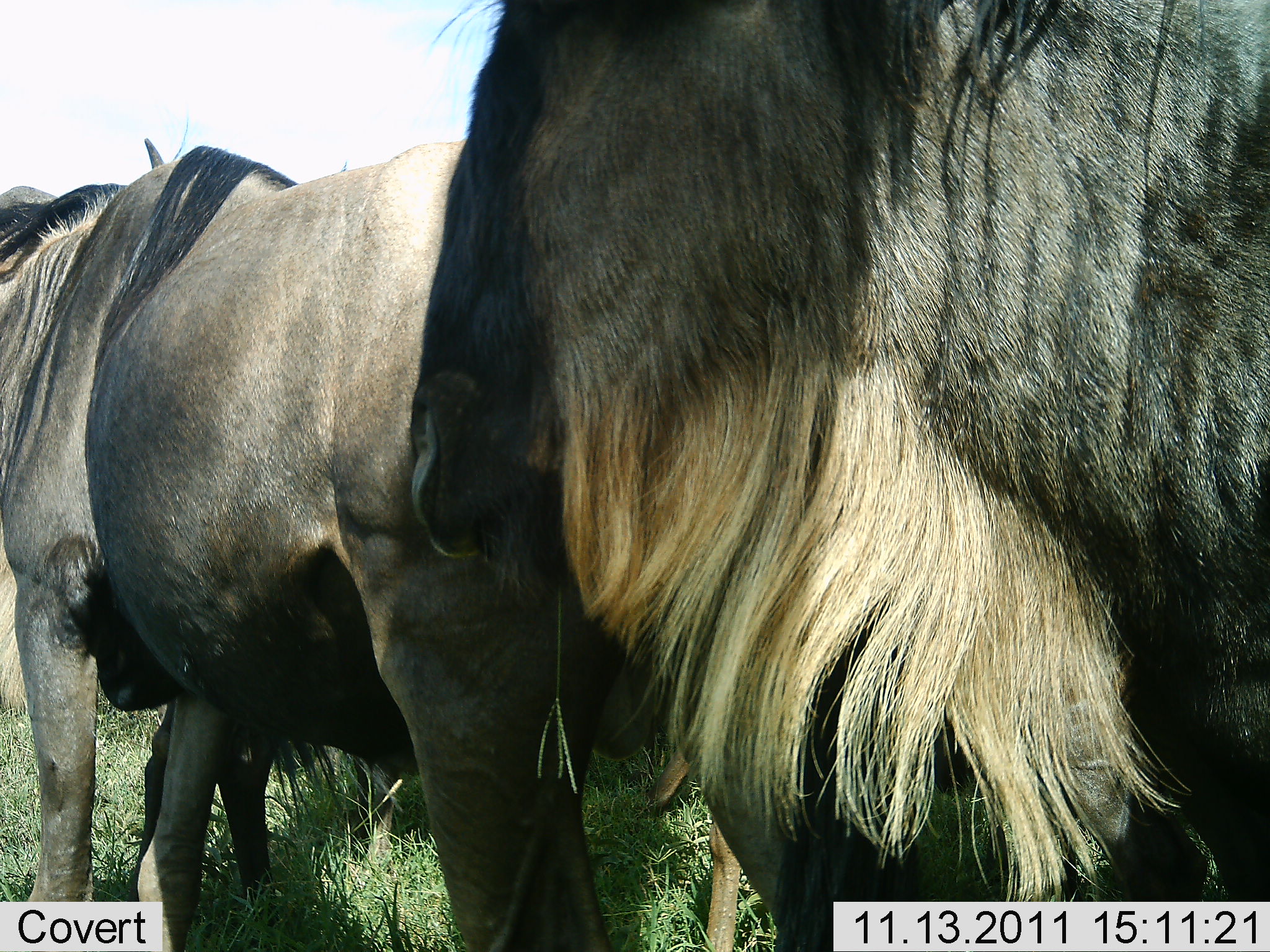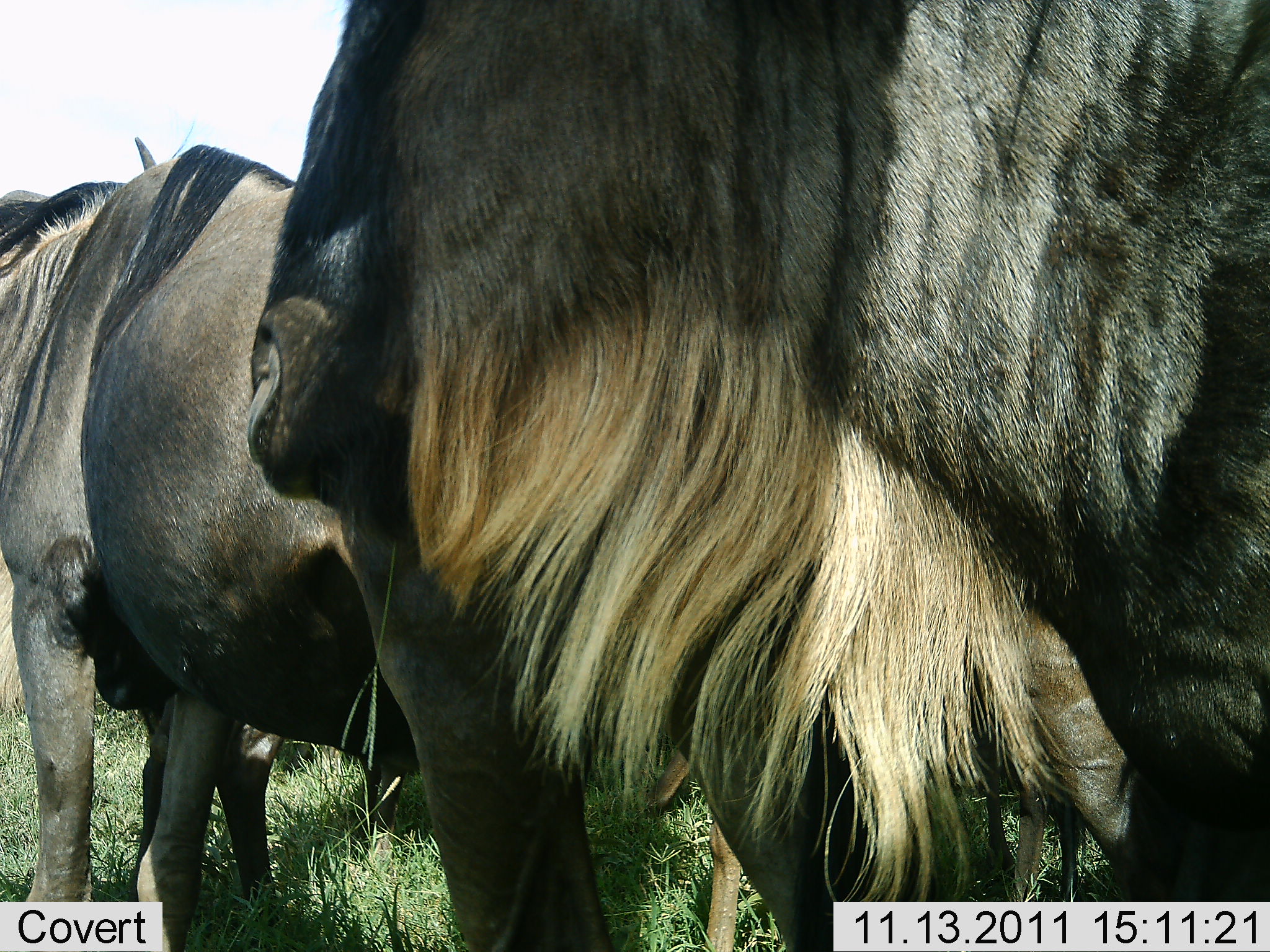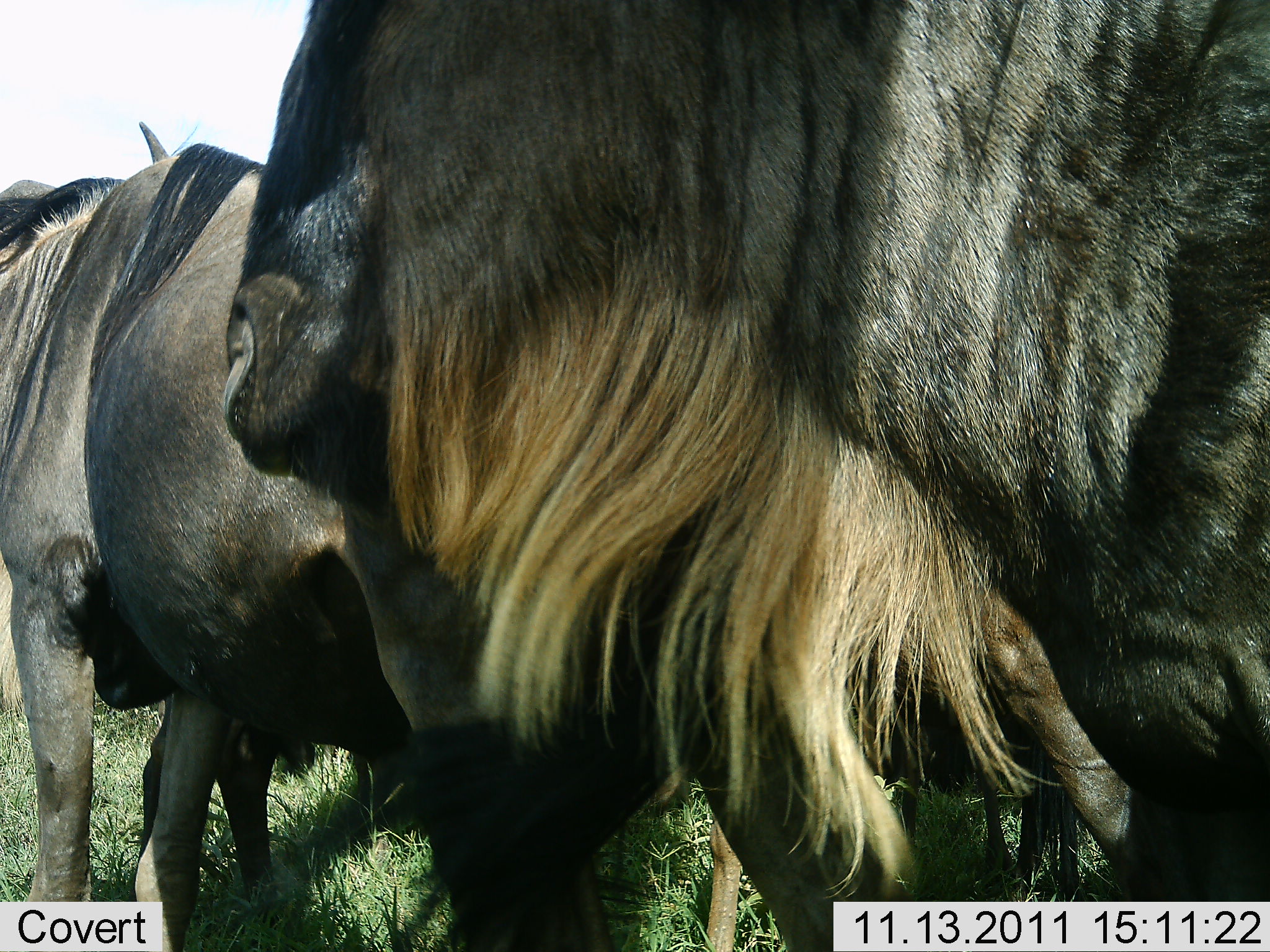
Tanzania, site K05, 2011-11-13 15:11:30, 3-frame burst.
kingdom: Animalia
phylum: Chordata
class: Mammalia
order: Artiodactyla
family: Bovidae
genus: Connochaetes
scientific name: Connochaetes taurinus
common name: blue wildebeest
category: wildebeest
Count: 3.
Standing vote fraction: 80%.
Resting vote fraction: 10%.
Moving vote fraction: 0%.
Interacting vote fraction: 10%.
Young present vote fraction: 0%.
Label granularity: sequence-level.